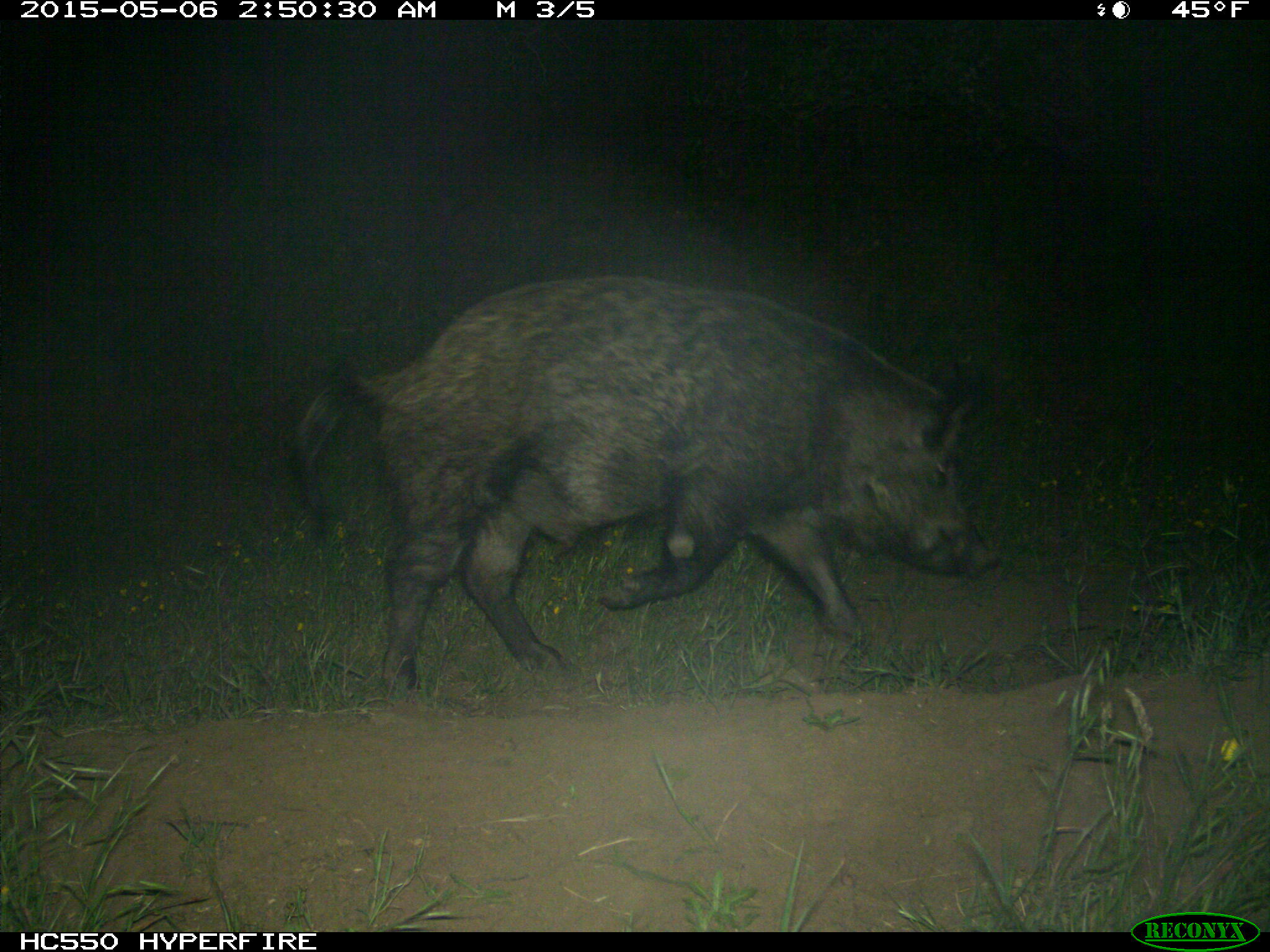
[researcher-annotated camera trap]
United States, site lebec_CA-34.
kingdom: Animalia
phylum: Chordata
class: Mammalia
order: Artiodactyla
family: Suidae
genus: Sus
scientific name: Sus scrofa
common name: wild boar